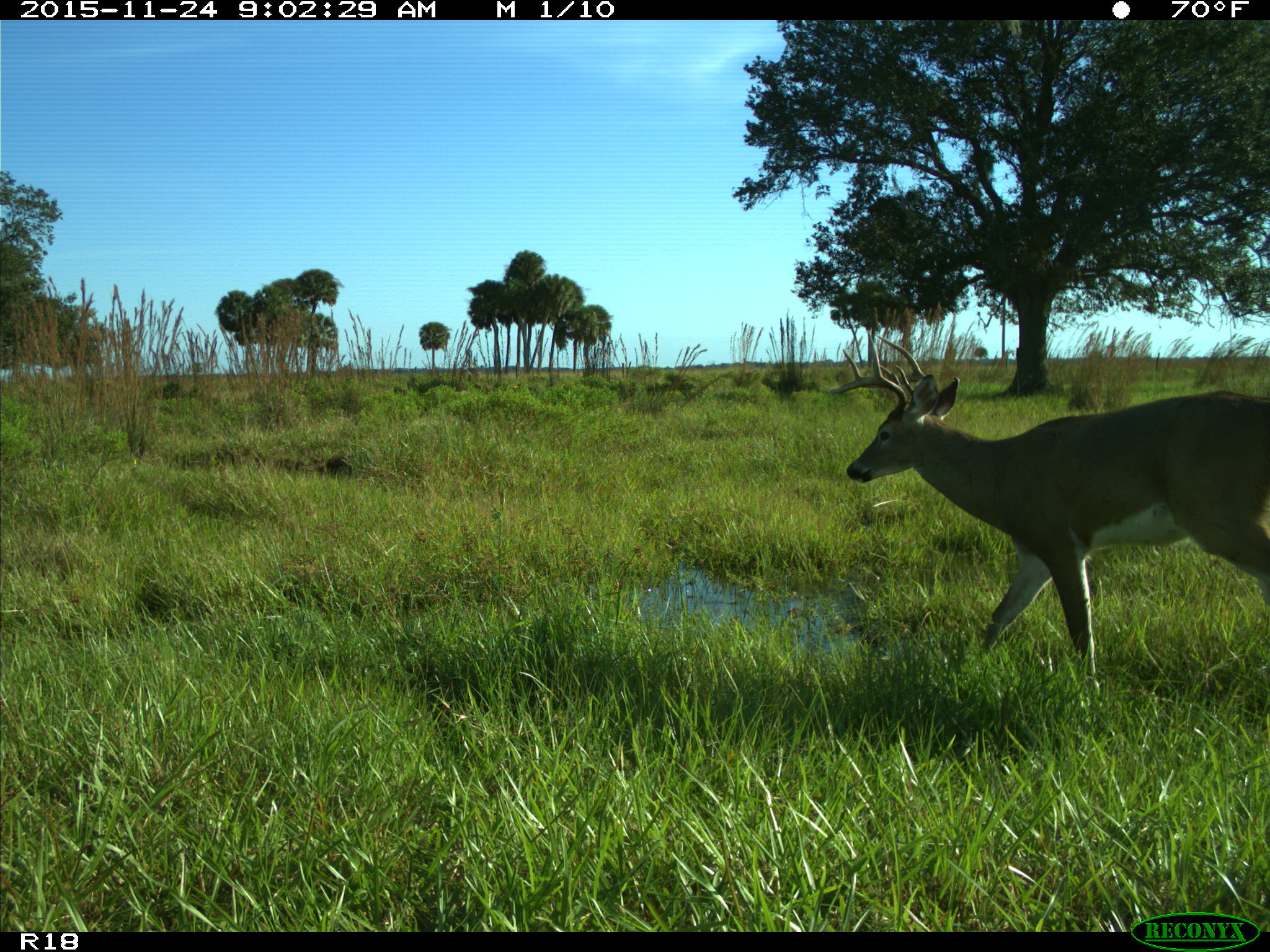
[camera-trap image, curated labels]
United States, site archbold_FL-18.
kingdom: Animalia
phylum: Chordata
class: Mammalia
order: Artiodactyla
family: Cervidae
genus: Odocoileus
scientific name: Odocoileus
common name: deer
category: unidentified deer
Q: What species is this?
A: Unidentified deer (deer) (Odocoileus).